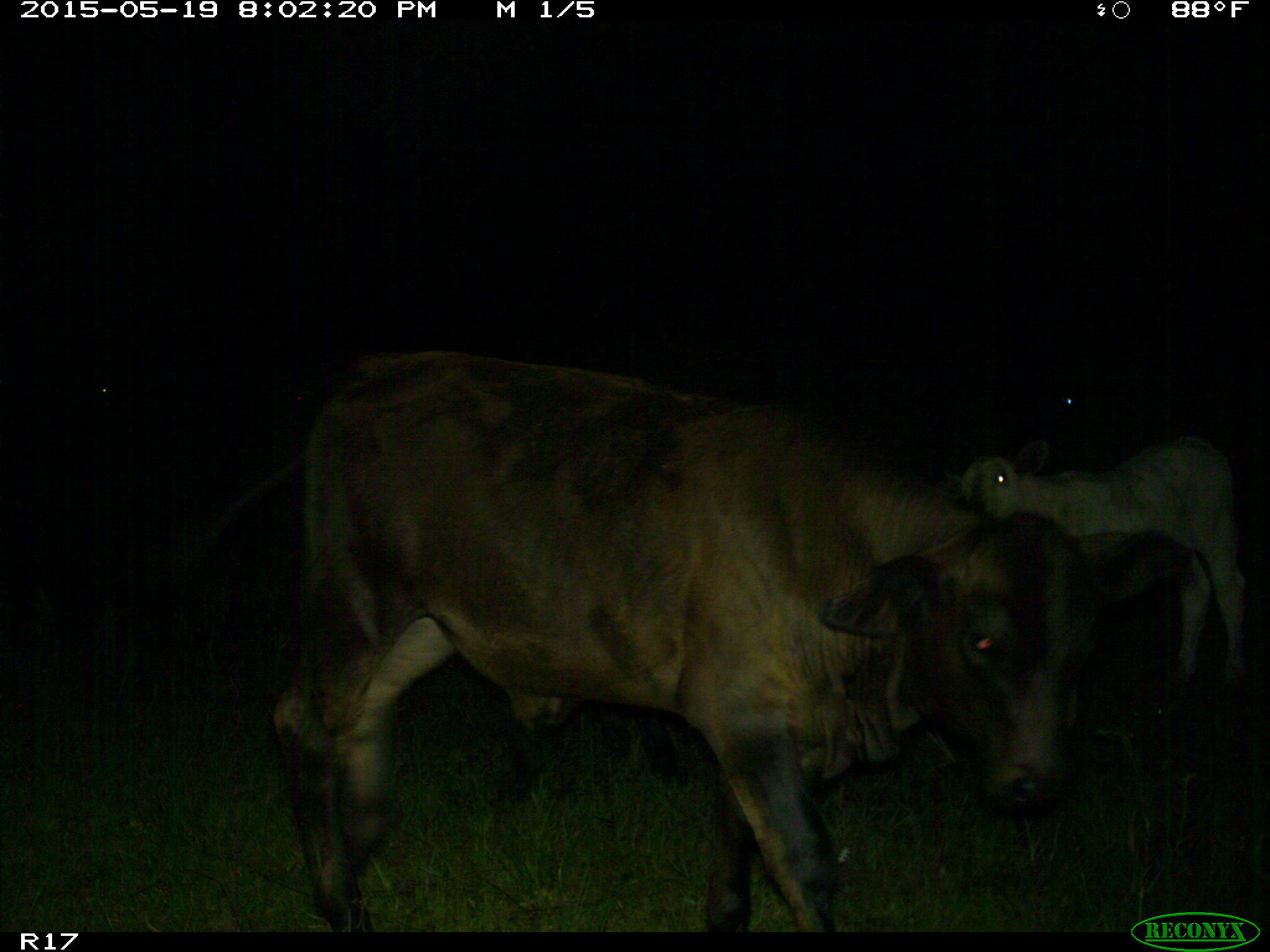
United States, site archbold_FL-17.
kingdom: Animalia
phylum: Chordata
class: Mammalia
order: Artiodactyla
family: Bovidae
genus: Bos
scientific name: Bos taurus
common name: domestic cow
Bos taurus (domestic cow).